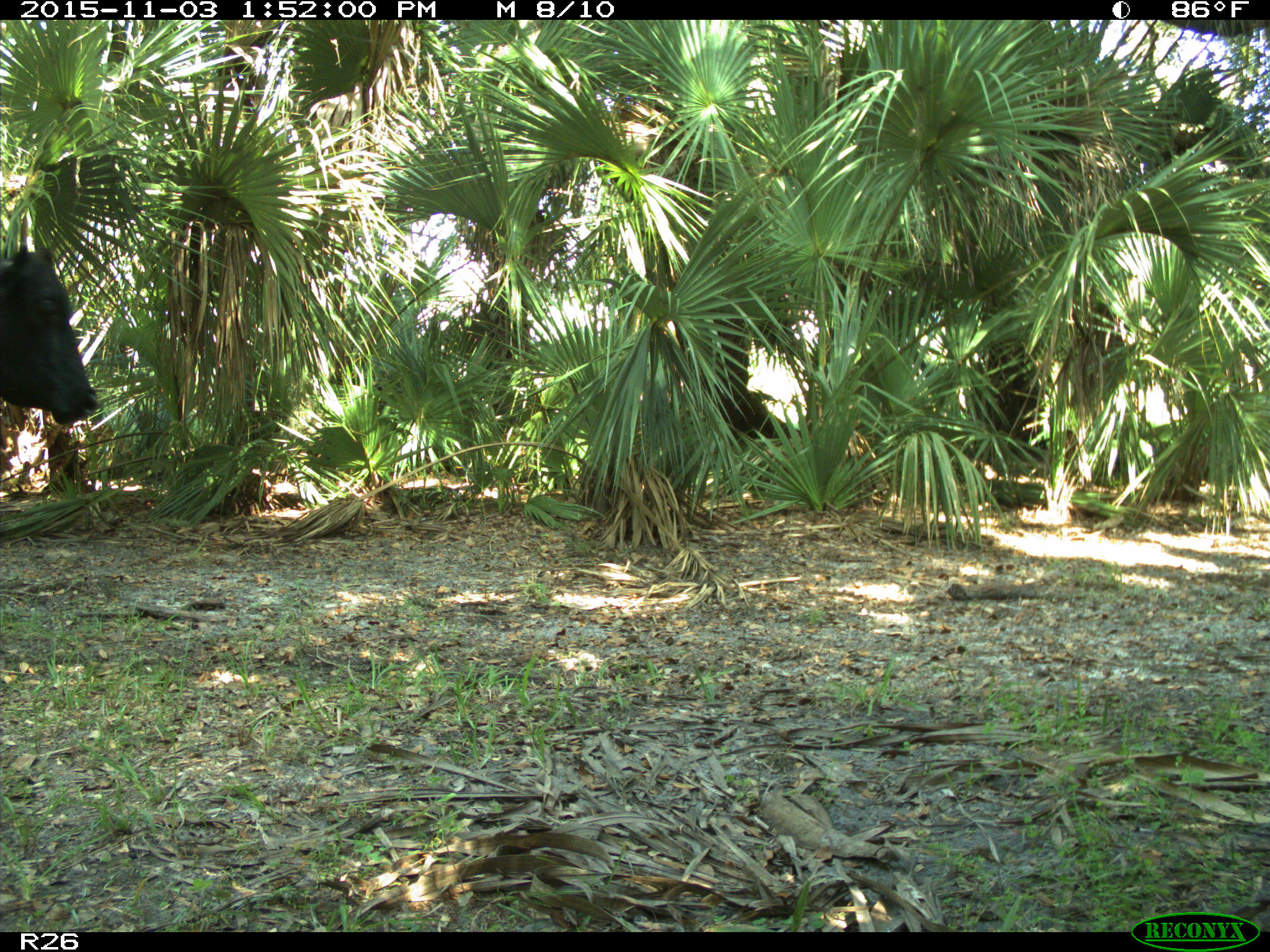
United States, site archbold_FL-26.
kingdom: Animalia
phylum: Chordata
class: Mammalia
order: Artiodactyla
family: Bovidae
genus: Bos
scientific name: Bos taurus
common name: domestic cow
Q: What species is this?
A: Bos taurus (domestic cow).